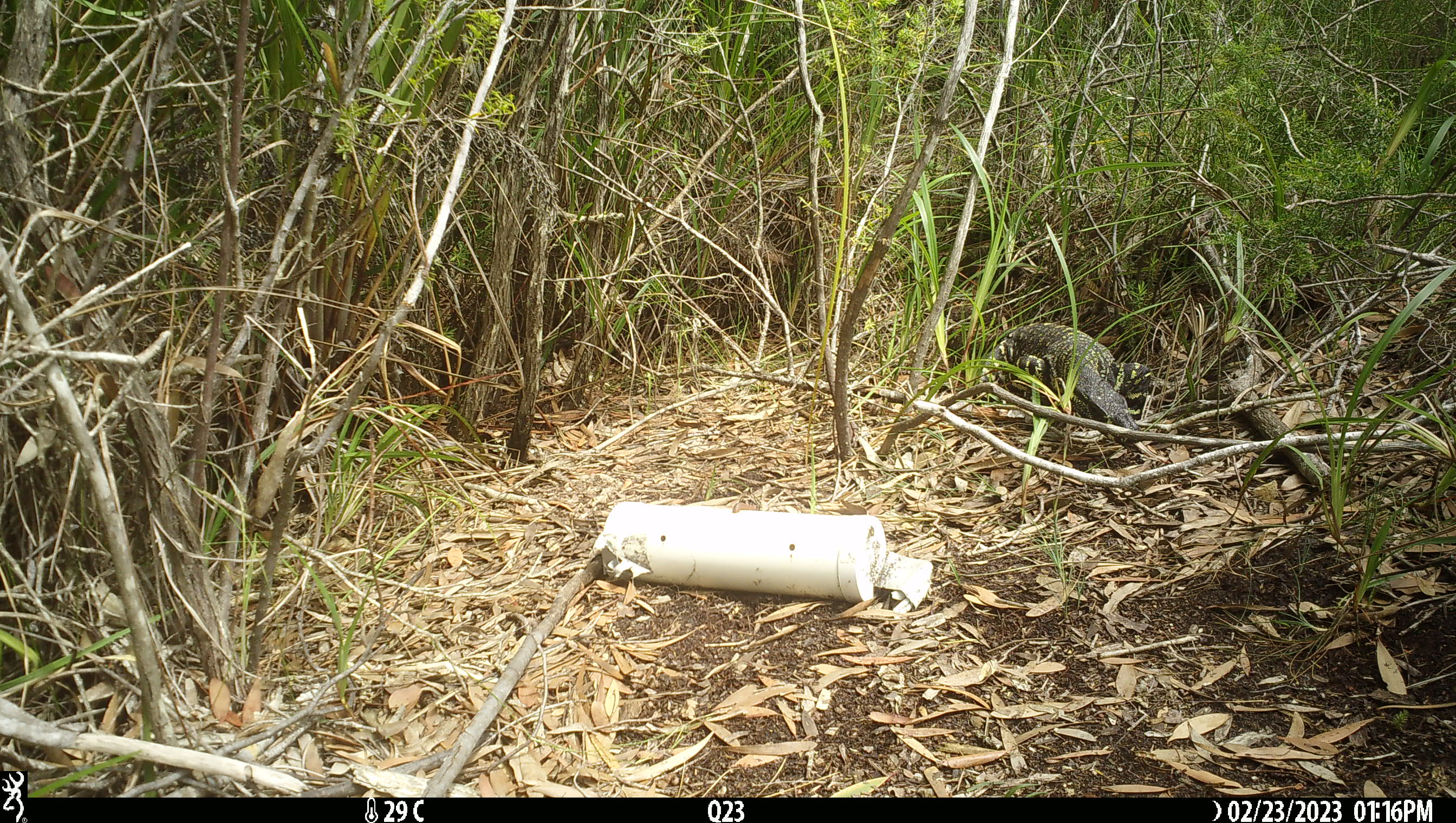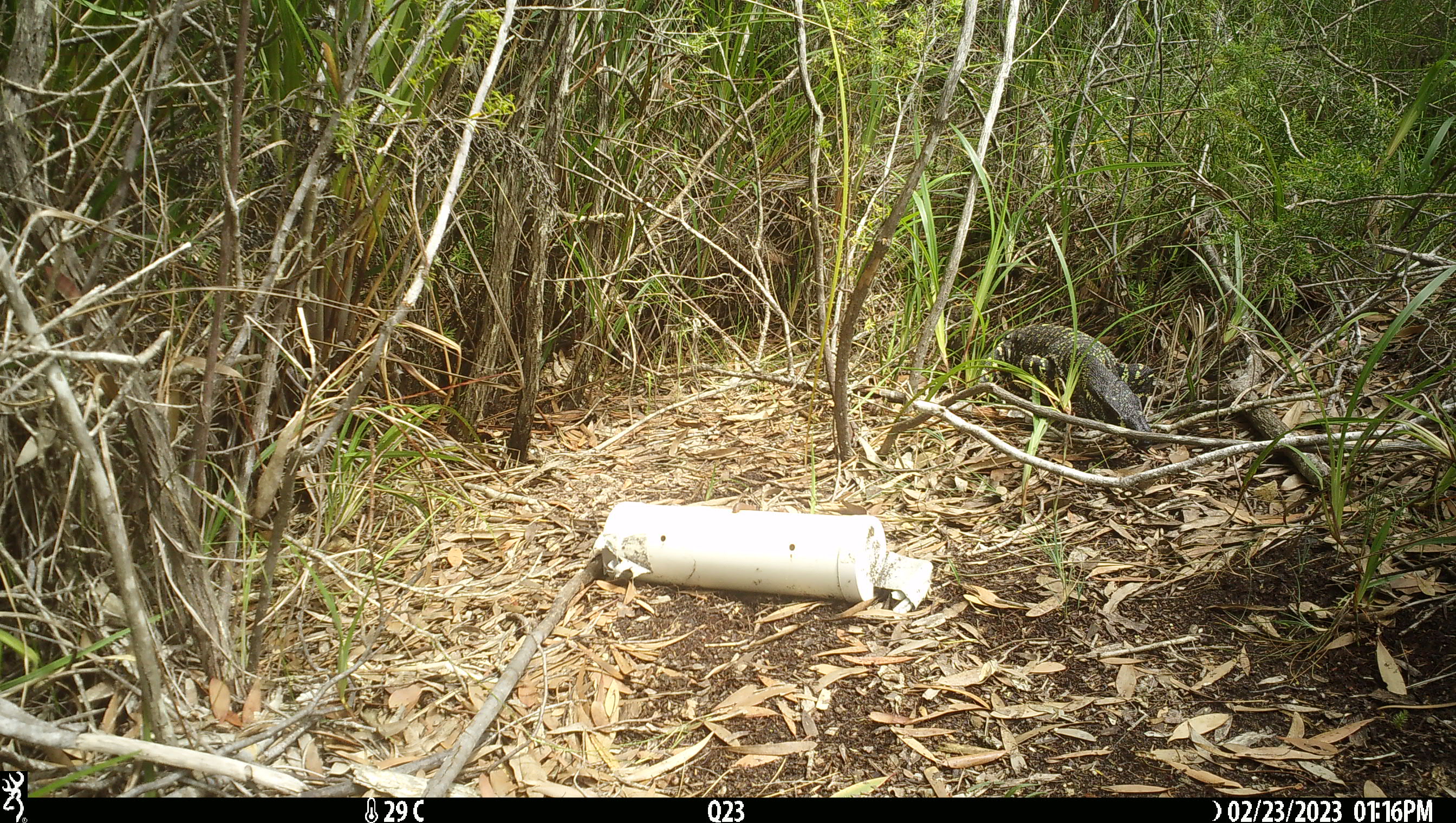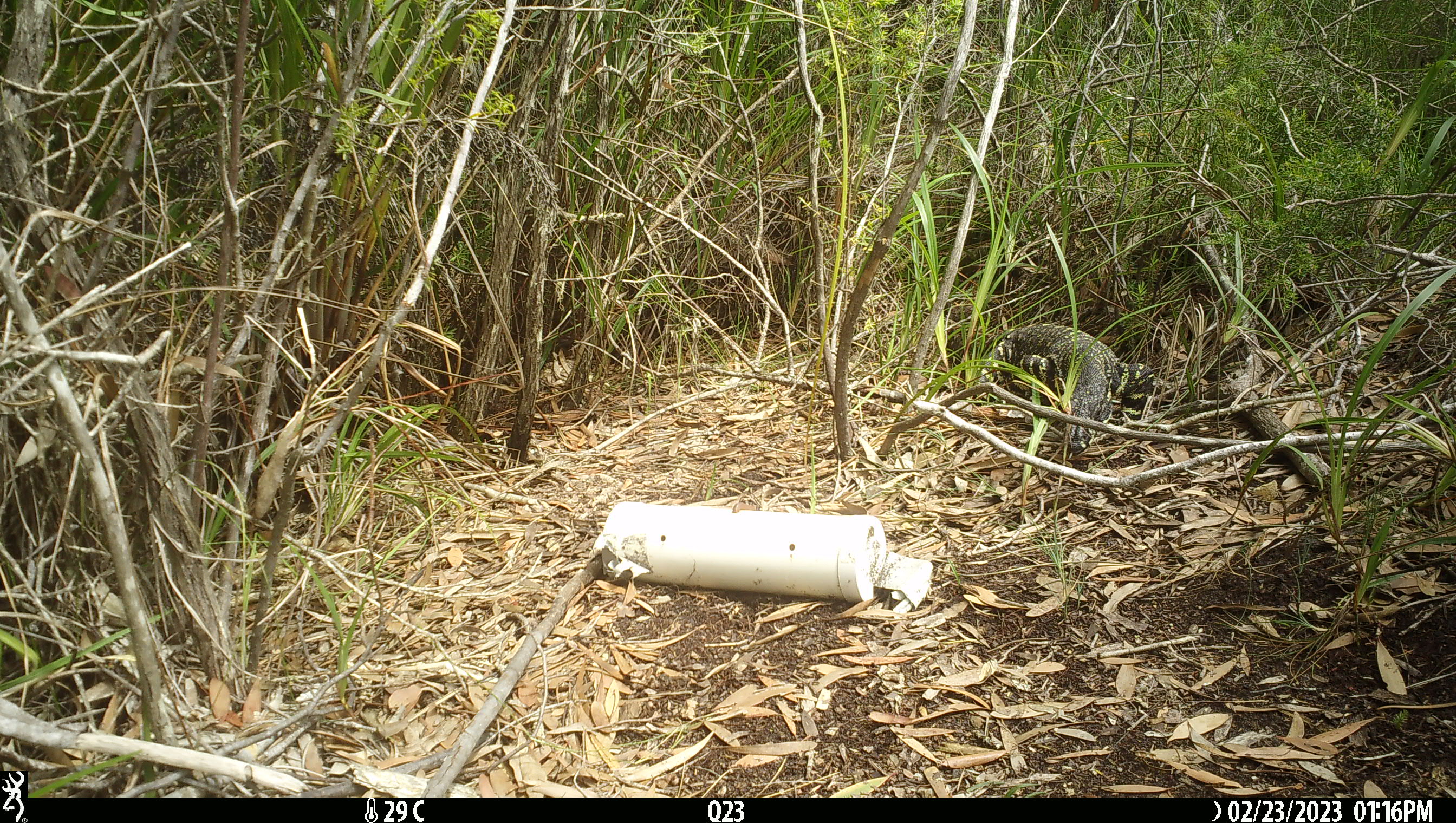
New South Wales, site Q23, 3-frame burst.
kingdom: Animalia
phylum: Chordata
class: Reptilia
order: Squamata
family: Varanidae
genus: Varanus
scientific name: Varanus varius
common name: lace monitor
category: goanna